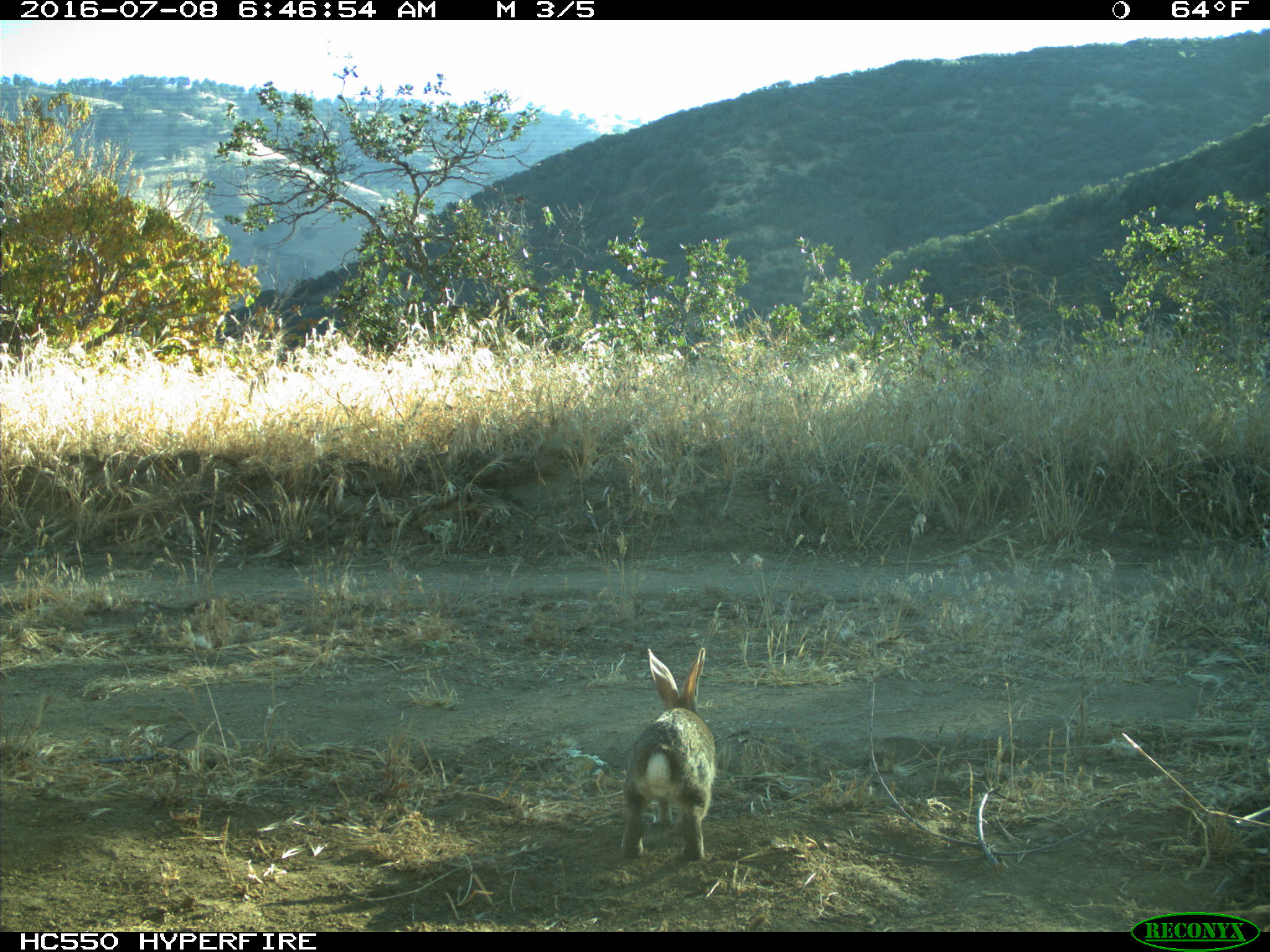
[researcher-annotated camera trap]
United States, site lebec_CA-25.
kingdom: Animalia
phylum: Chordata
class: Mammalia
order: Lagomorpha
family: Leporidae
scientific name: Leporidae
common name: rabbits and hares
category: unidentified rabbit